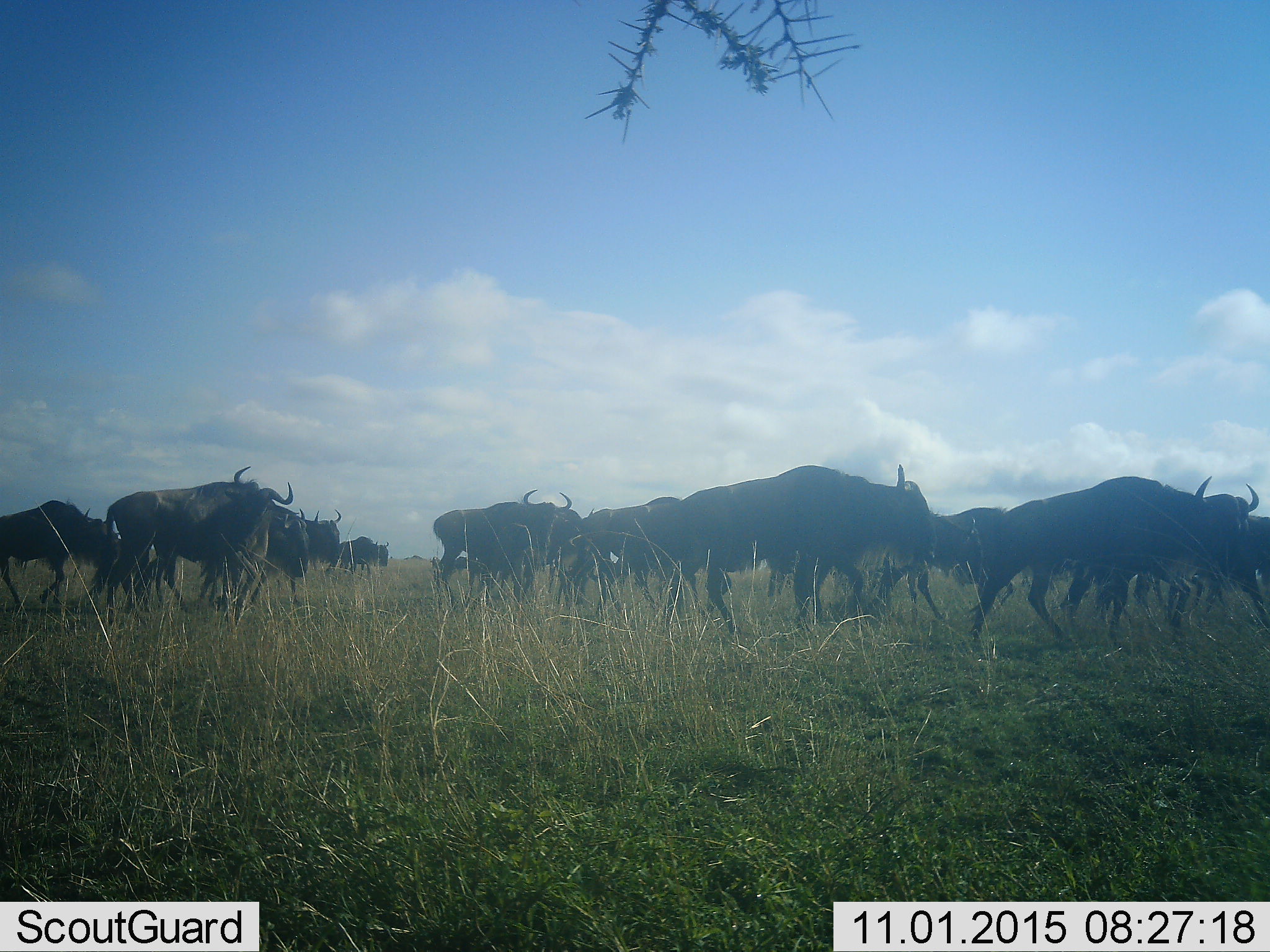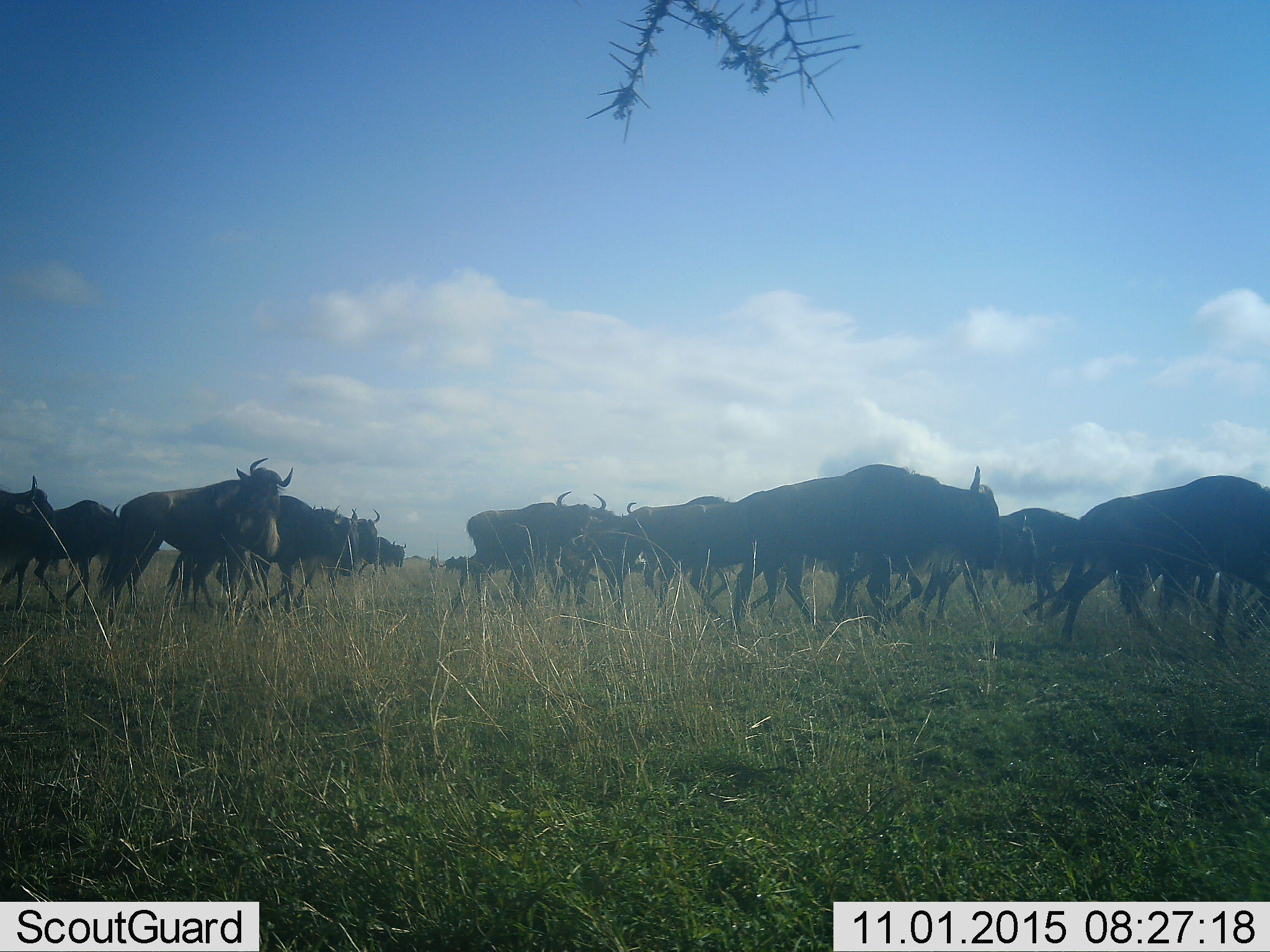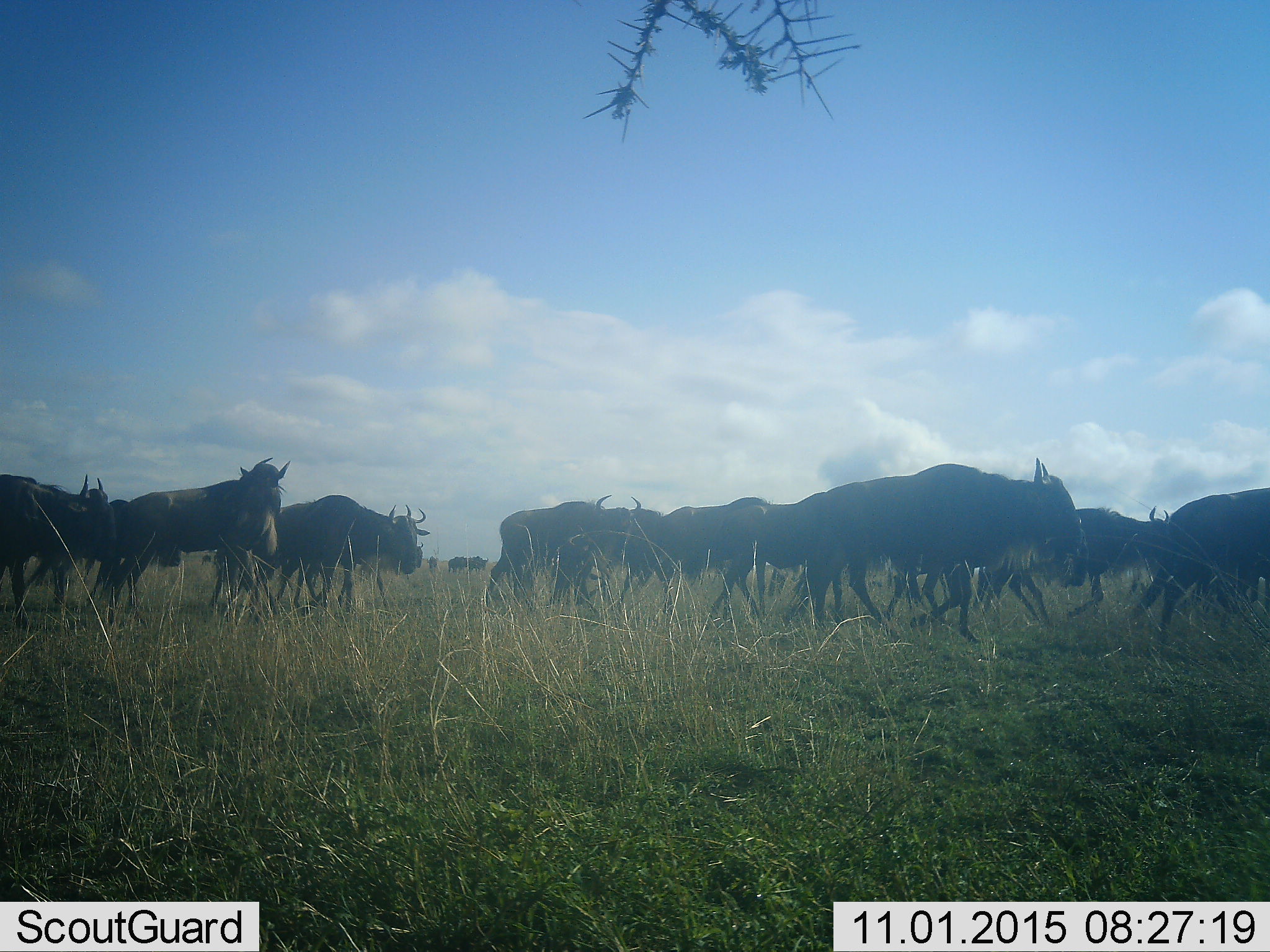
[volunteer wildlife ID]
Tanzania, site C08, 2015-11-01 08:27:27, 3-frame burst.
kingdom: Animalia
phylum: Chordata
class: Mammalia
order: Artiodactyla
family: Bovidae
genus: Connochaetes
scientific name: Connochaetes taurinus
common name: blue wildebeest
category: wildebeest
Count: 11-50.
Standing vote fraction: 8%.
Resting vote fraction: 0%.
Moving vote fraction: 100%.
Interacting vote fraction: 0%.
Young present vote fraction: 25%.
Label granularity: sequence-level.